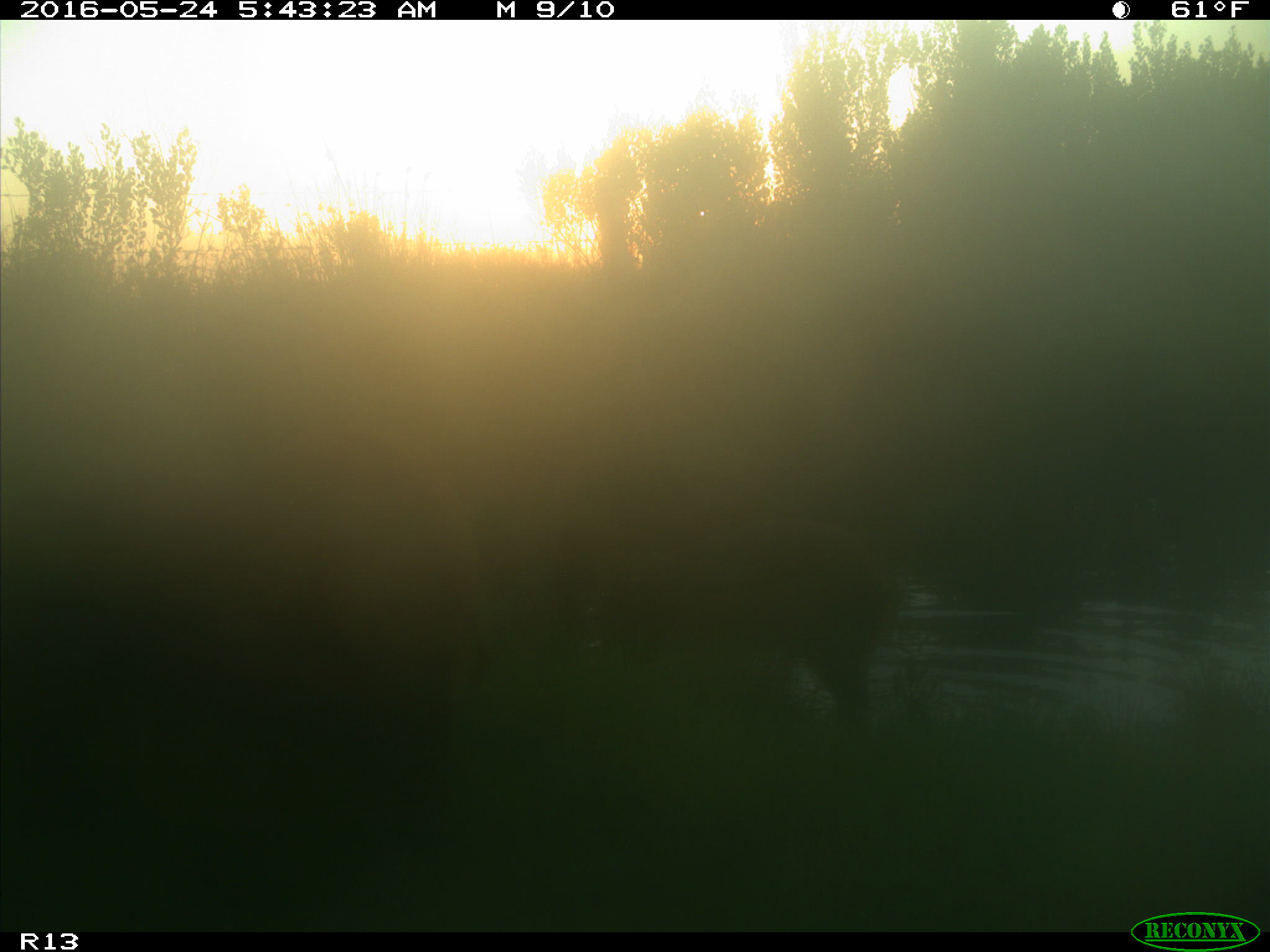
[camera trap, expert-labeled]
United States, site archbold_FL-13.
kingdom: Animalia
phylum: Chordata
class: Mammalia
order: Artiodactyla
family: Suidae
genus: Sus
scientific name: Sus scrofa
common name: wild boar